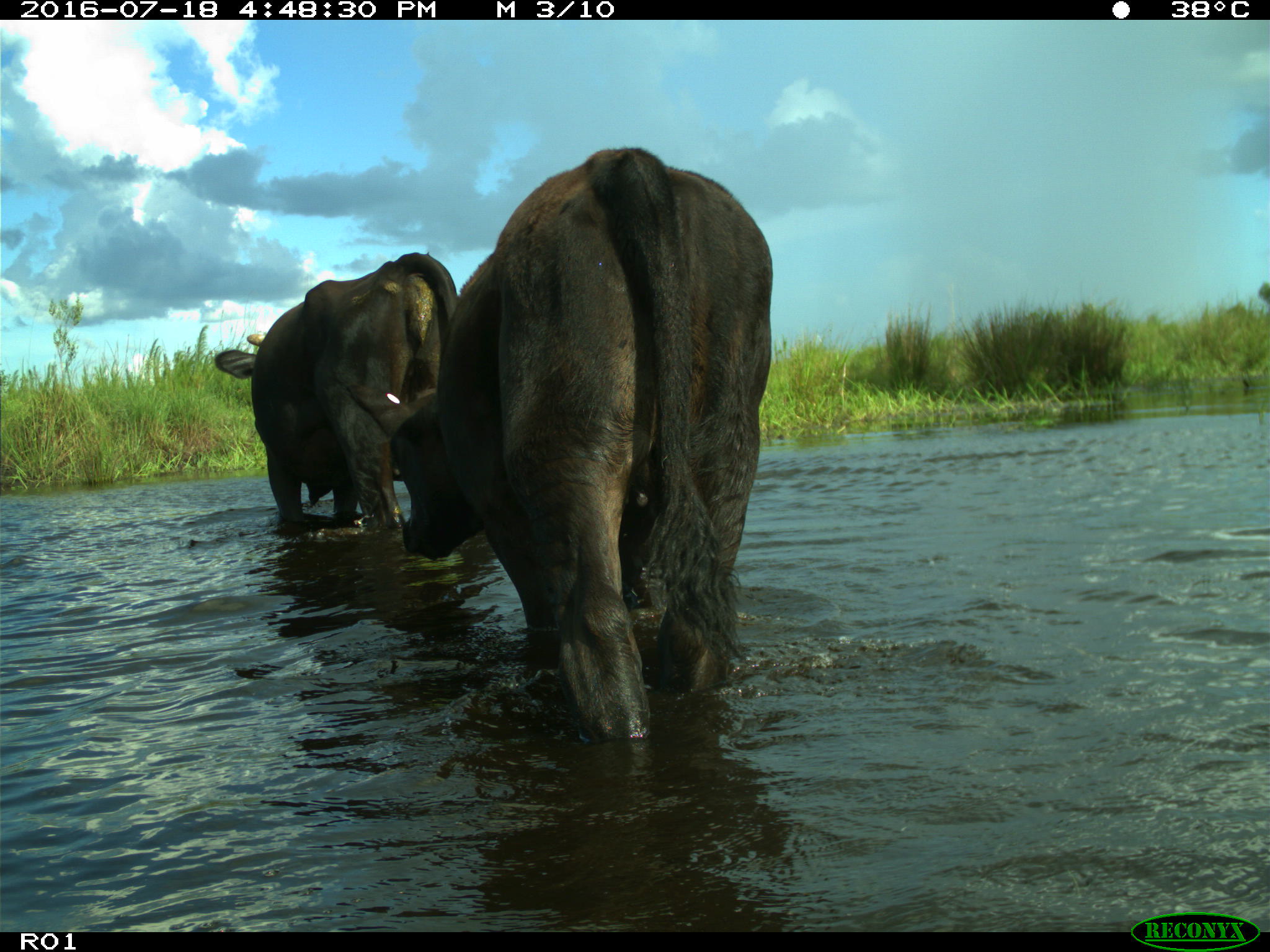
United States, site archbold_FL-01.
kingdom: Animalia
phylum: Chordata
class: Mammalia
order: Artiodactyla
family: Bovidae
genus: Bos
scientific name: Bos taurus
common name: domestic cow